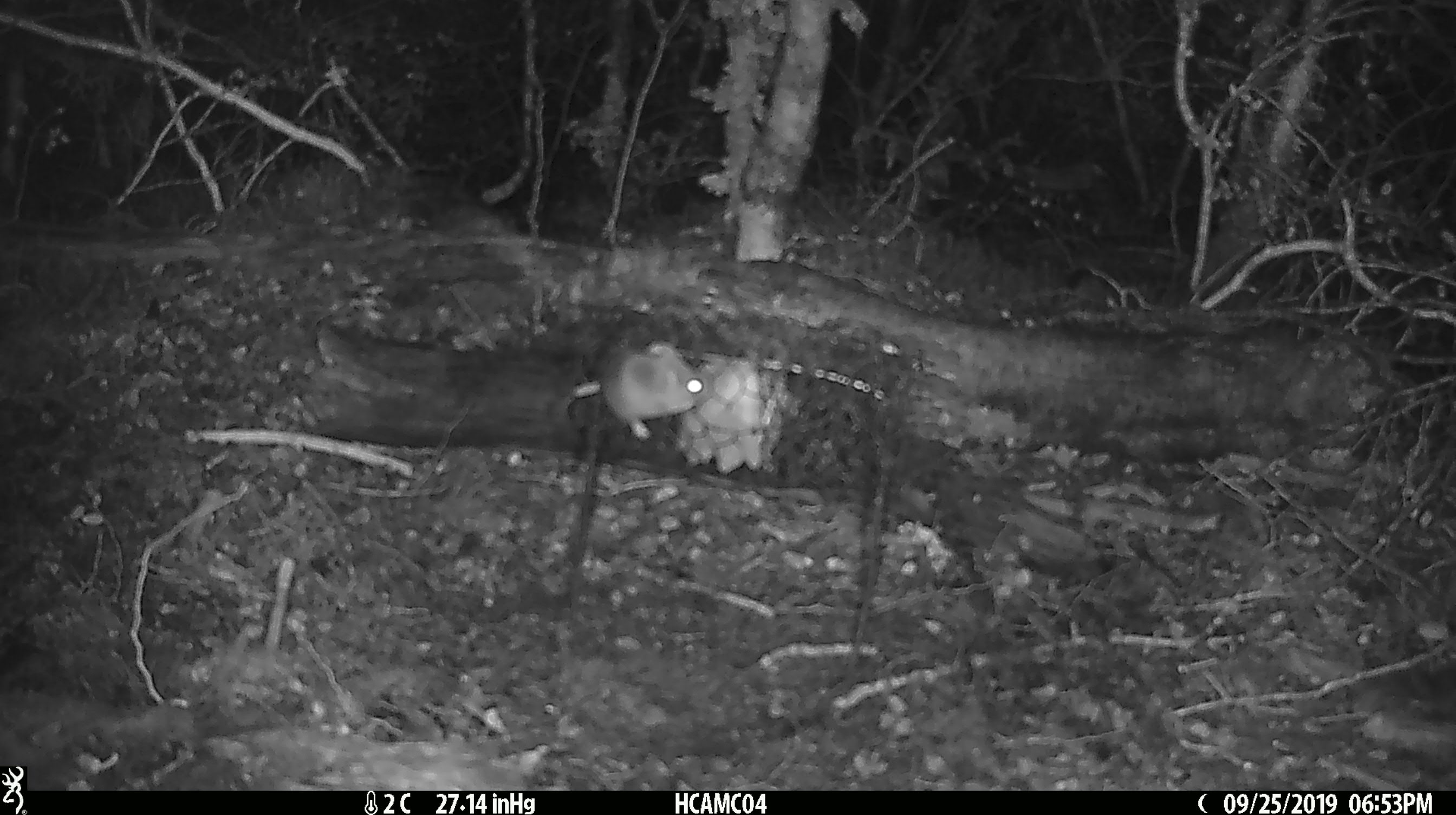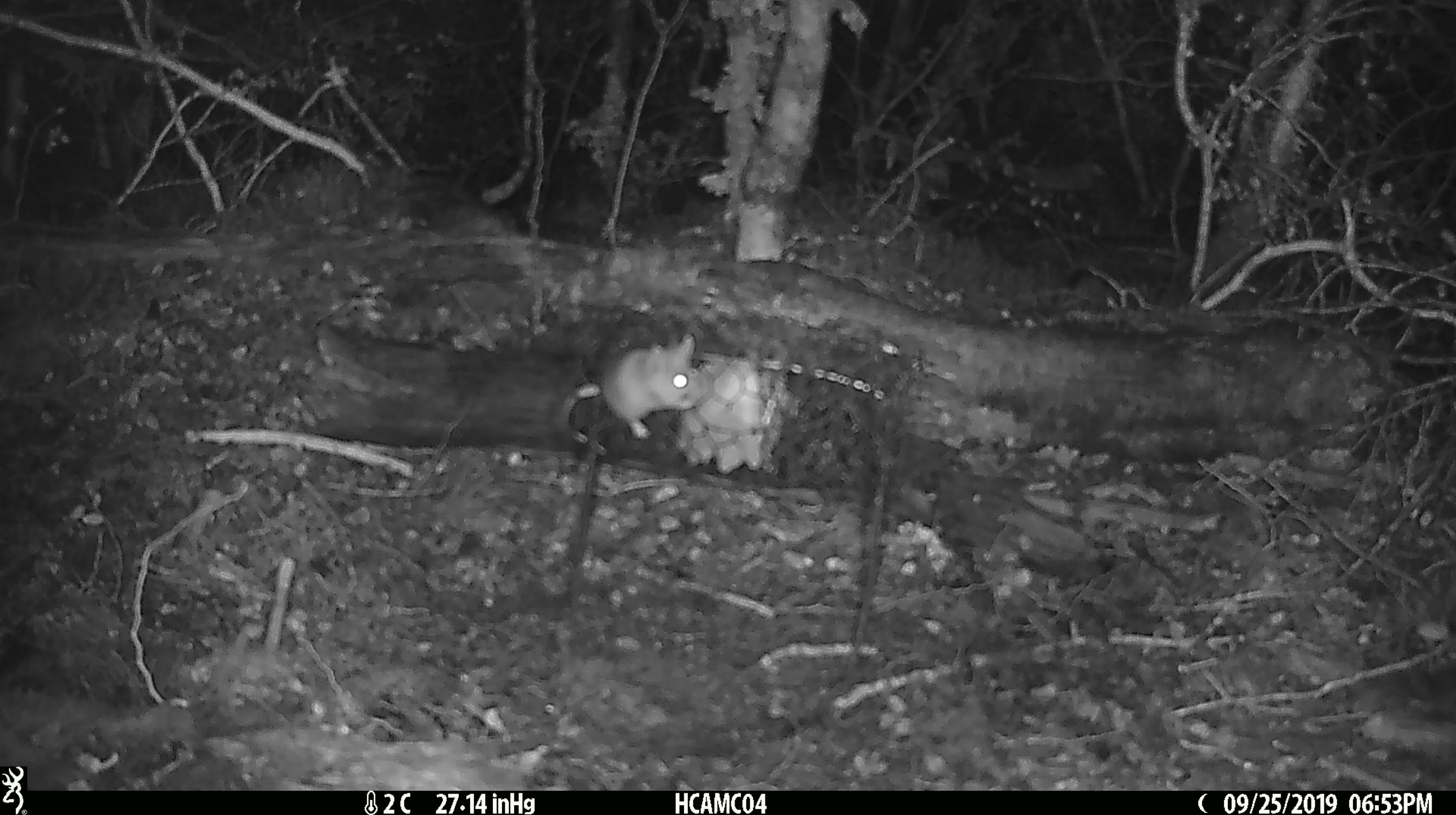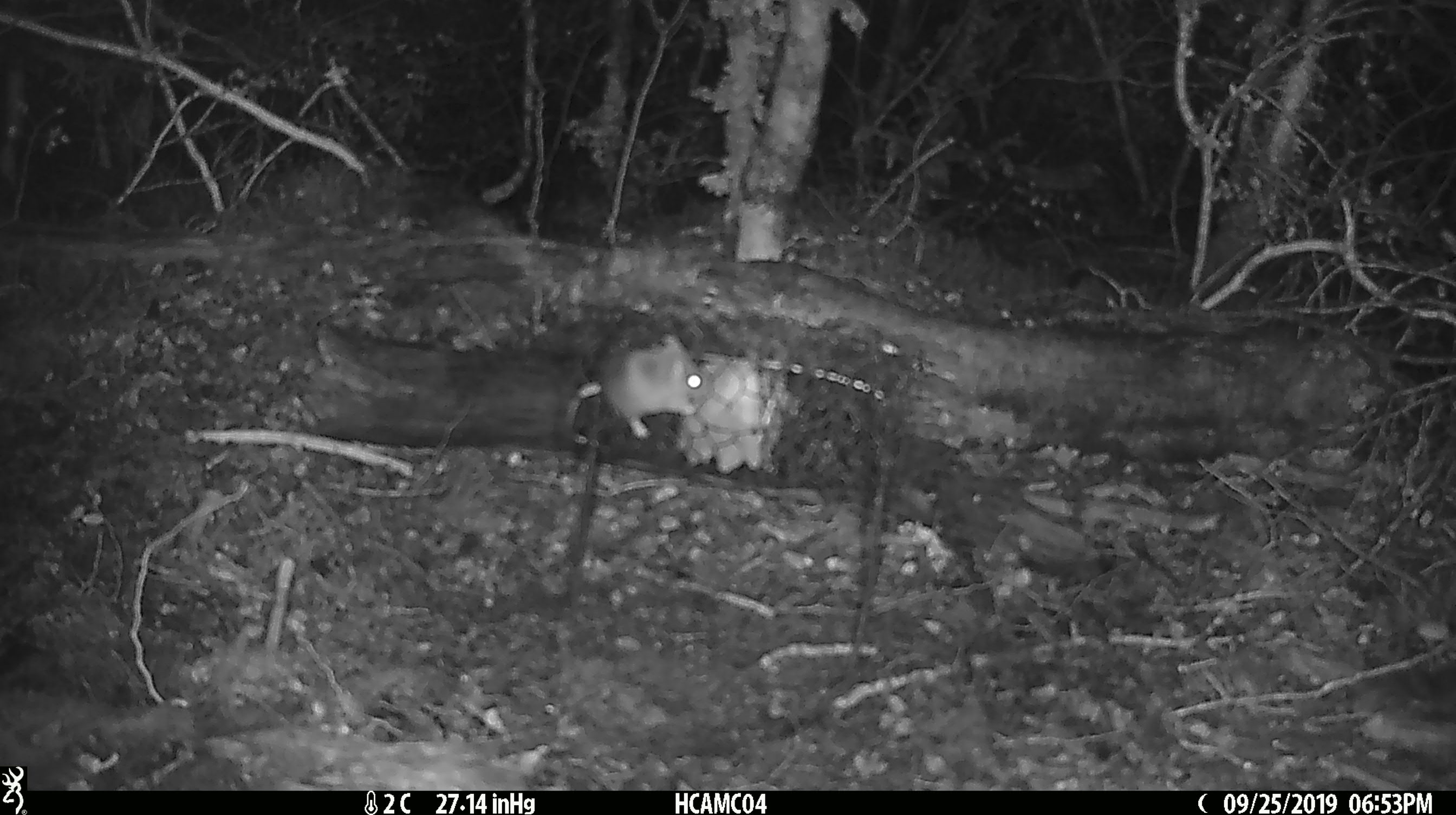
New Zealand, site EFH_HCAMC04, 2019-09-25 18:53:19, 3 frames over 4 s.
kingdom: Animalia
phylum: Chordata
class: Mammalia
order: Rodentia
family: Muridae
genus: Mus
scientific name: Mus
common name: mouse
Mouse (Mus).